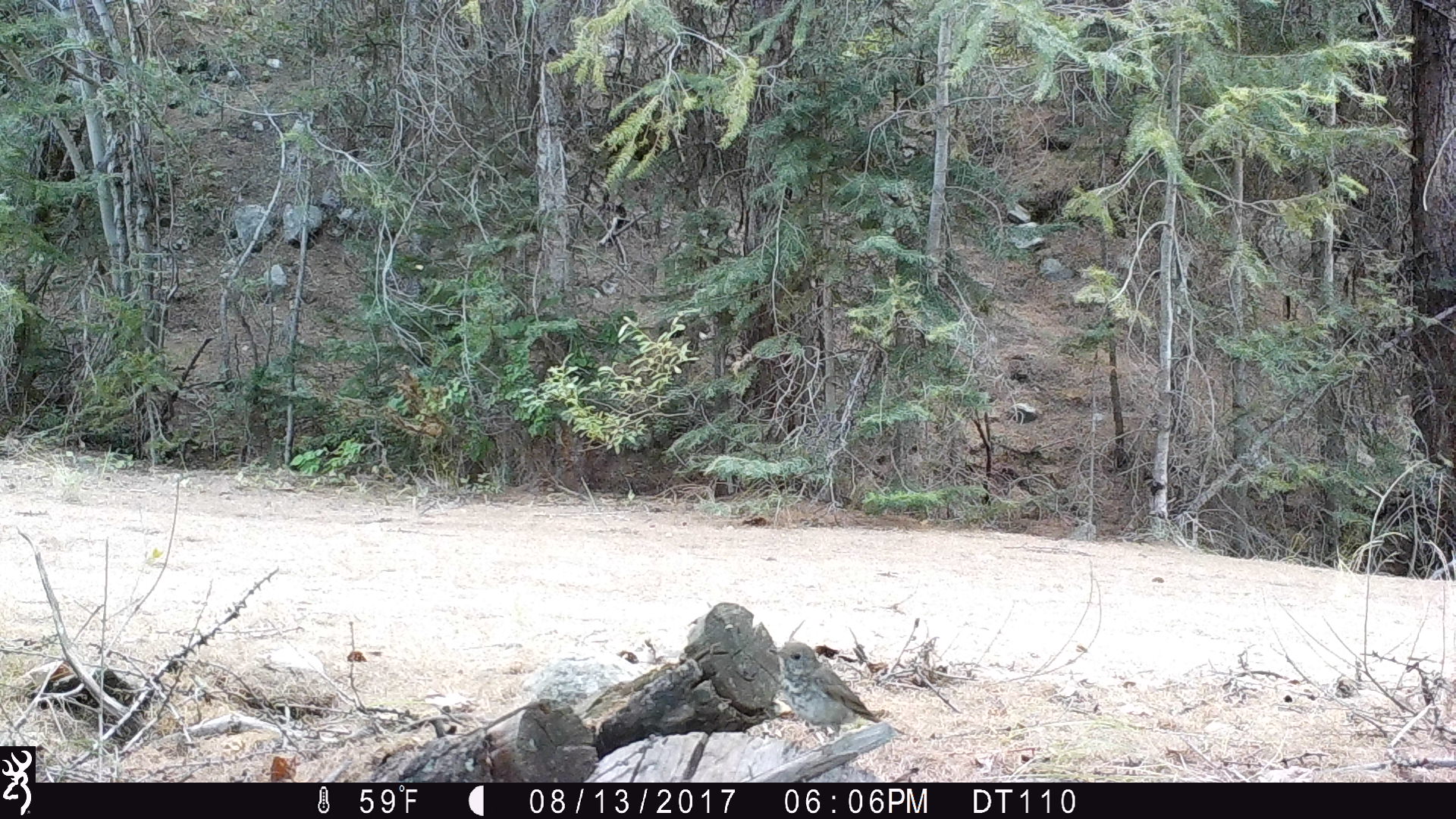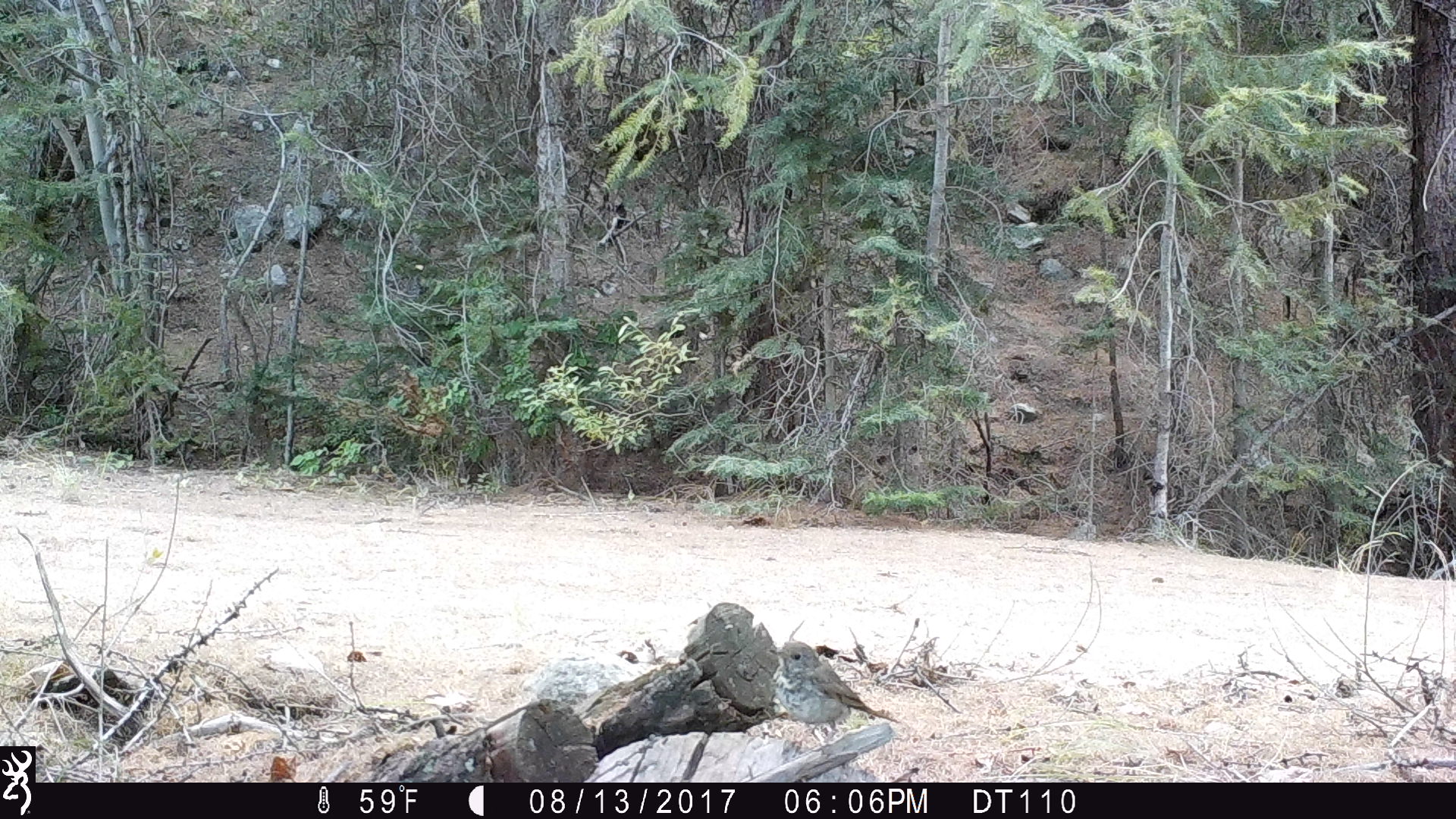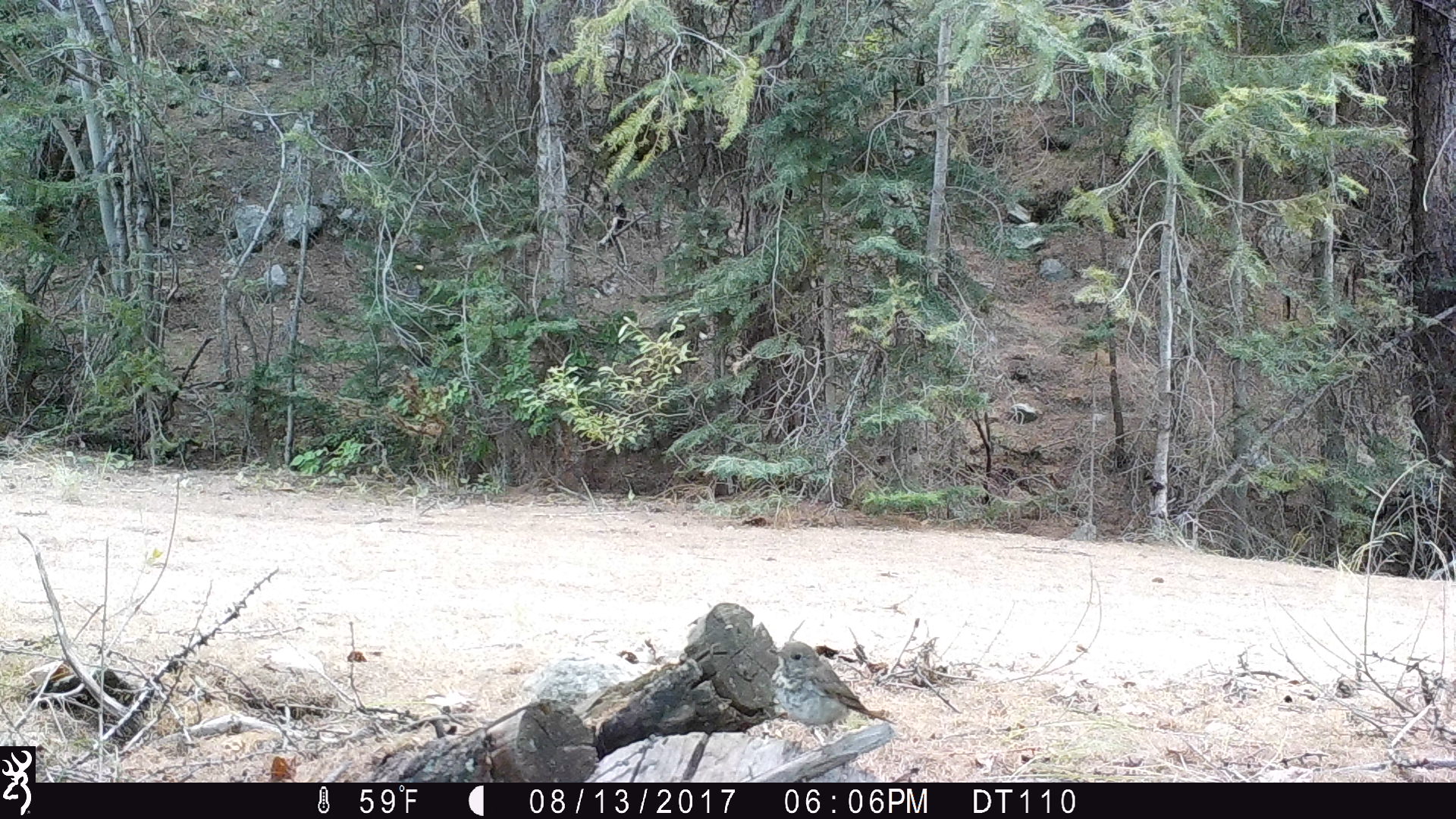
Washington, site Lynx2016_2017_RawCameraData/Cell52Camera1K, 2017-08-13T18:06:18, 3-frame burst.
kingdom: Animalia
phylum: Chordata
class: Aves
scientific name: Aves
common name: birds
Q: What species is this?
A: Aves (birds).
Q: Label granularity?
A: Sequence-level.